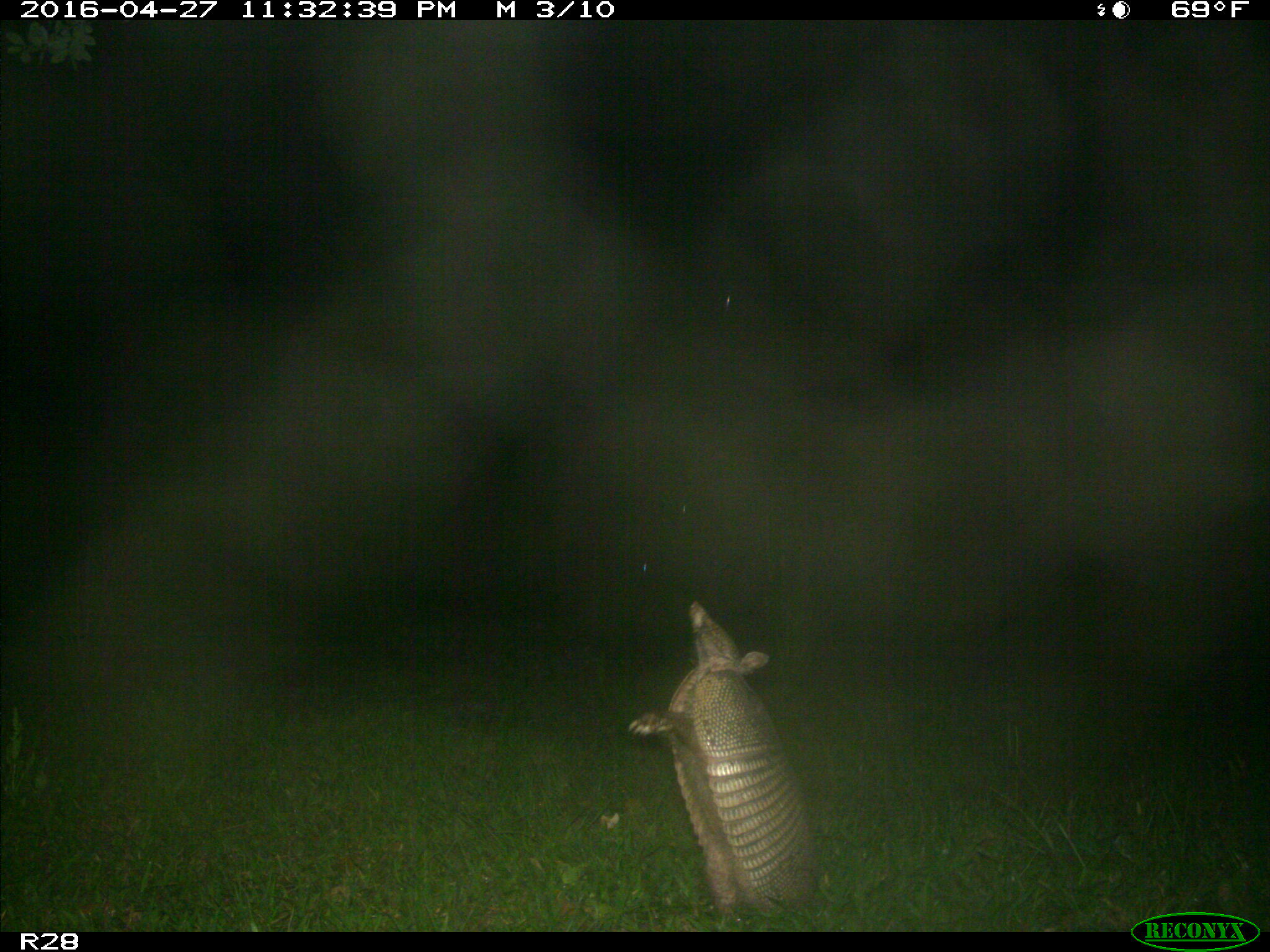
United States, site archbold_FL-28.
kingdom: Animalia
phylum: Chordata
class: Mammalia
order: Cingulata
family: Dasypodidae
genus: Dasypus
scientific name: Dasypus novemcinctus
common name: nine-banded armadillo